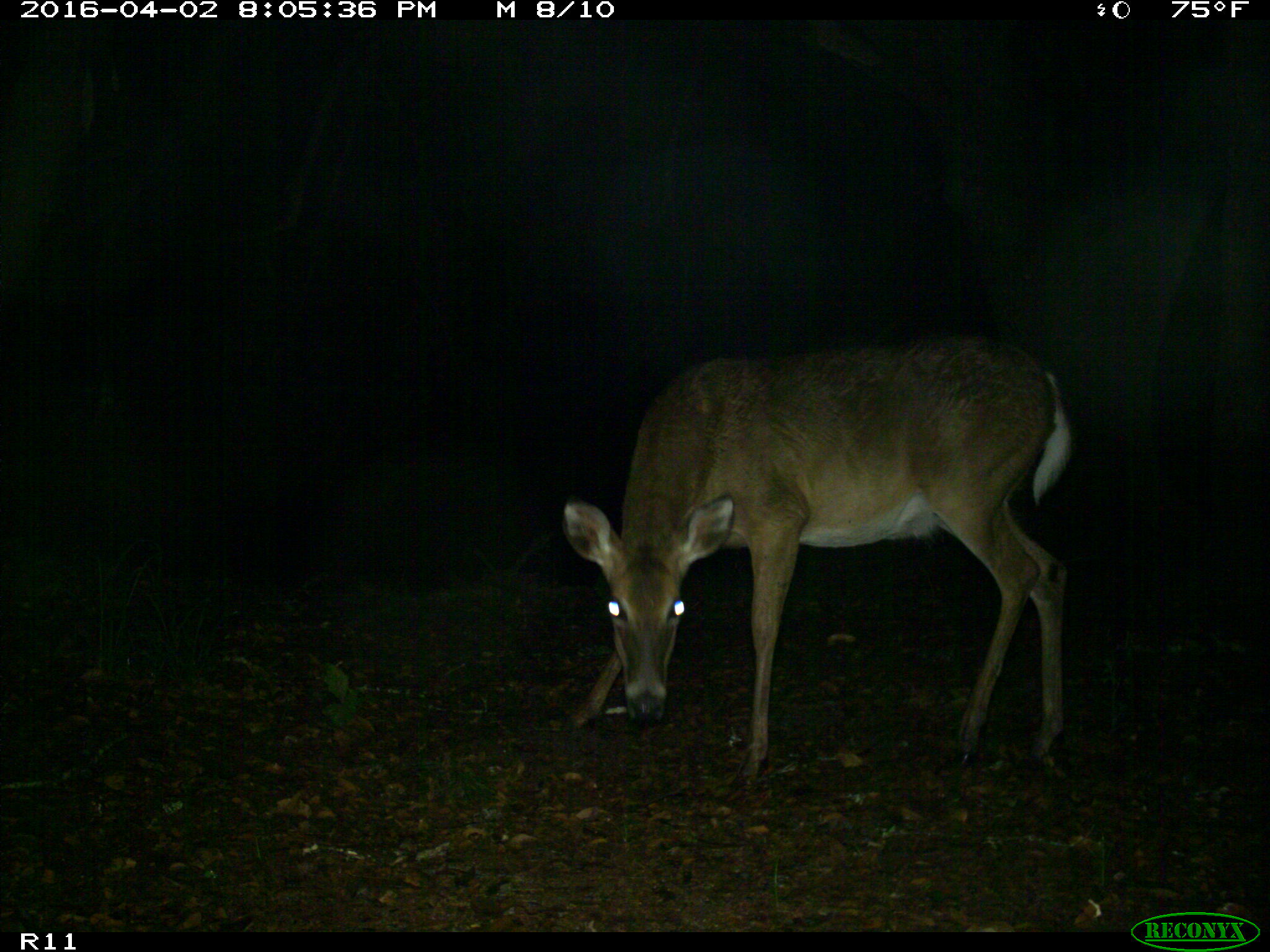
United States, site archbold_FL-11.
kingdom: Animalia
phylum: Chordata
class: Mammalia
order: Artiodactyla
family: Cervidae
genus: Odocoileus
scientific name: Odocoileus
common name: deer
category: unidentified deer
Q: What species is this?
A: Unidentified deer (deer) (Odocoileus).